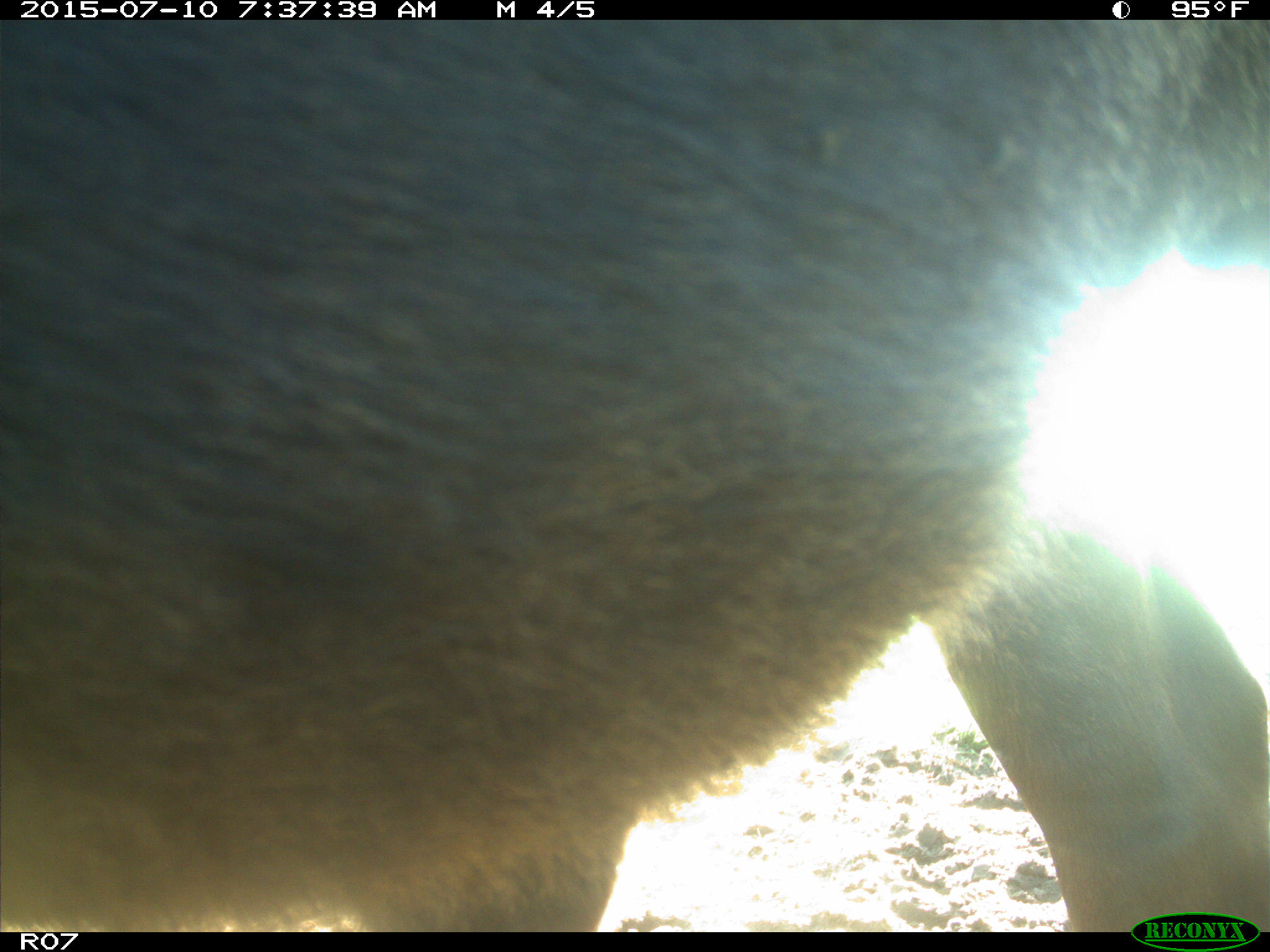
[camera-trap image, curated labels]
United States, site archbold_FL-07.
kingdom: Animalia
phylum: Chordata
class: Mammalia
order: Artiodactyla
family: Bovidae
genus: Bos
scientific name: Bos taurus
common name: domestic cow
Bos taurus (domestic cow).